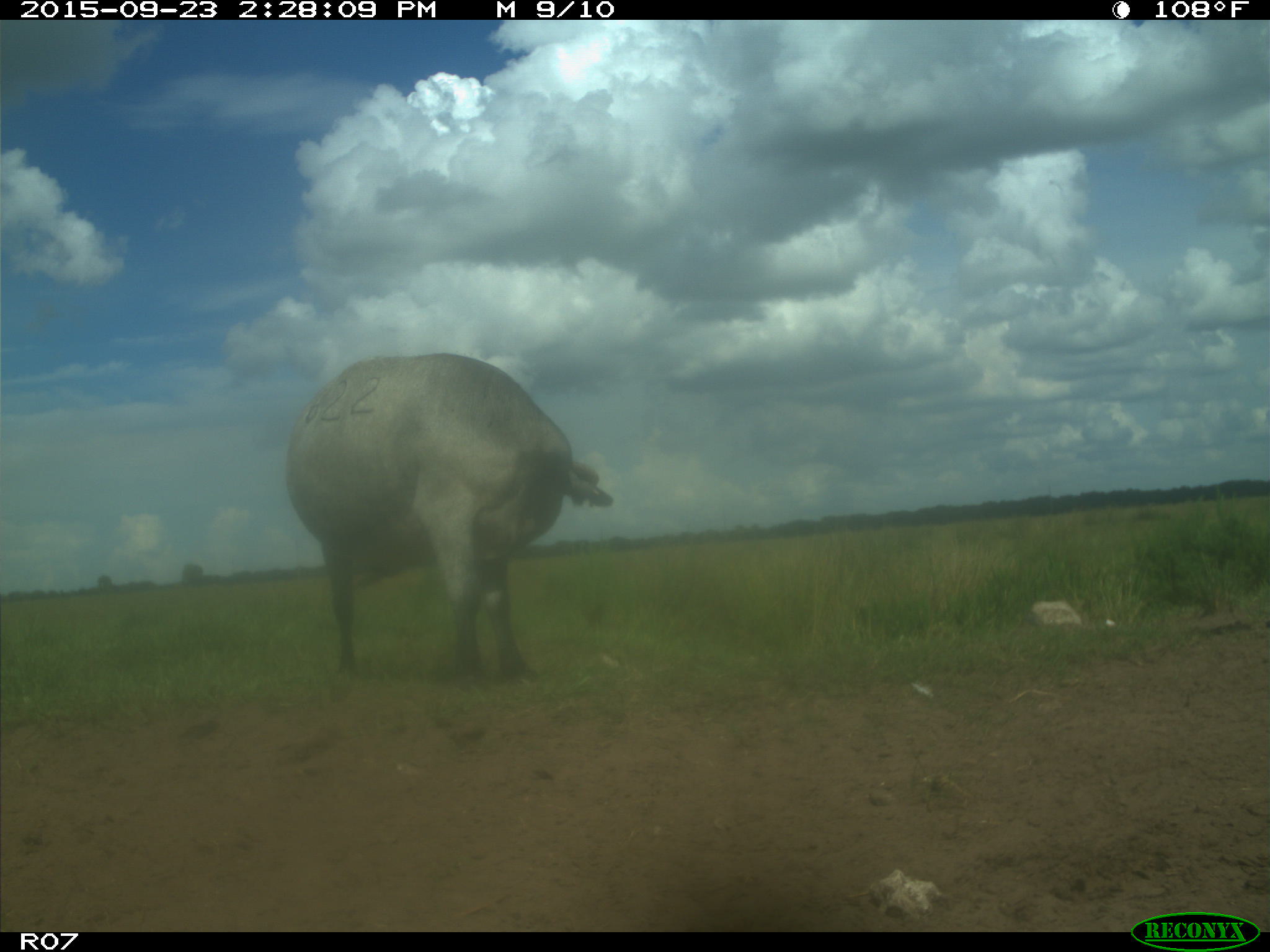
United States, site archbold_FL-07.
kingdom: Animalia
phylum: Chordata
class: Mammalia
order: Artiodactyla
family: Bovidae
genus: Bos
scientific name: Bos taurus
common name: domestic cow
Bos taurus (domestic cow).